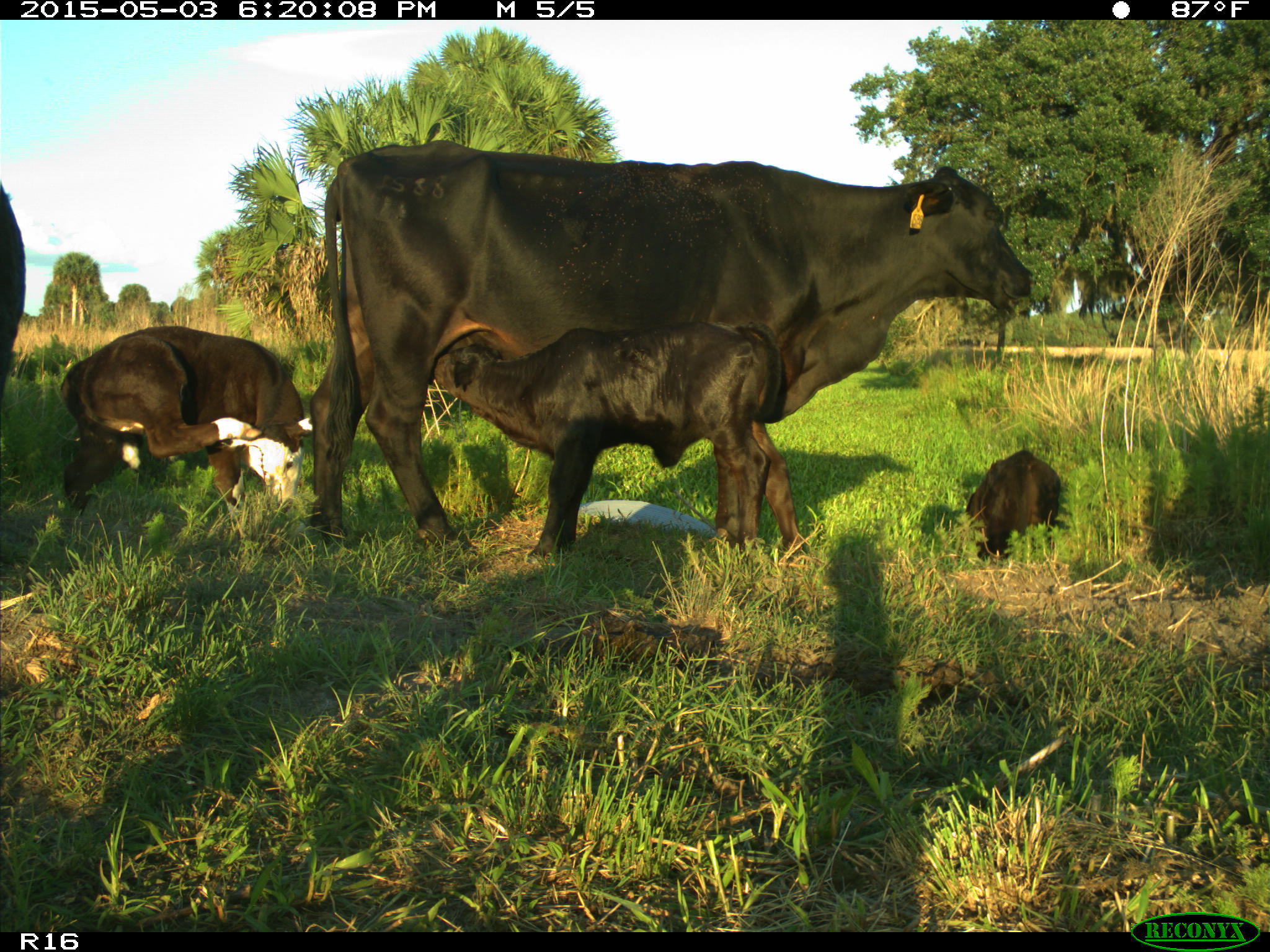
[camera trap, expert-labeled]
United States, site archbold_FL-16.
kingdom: Animalia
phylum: Chordata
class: Mammalia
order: Artiodactyla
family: Bovidae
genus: Bos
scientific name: Bos taurus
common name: domestic cow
Bos taurus (domestic cow).